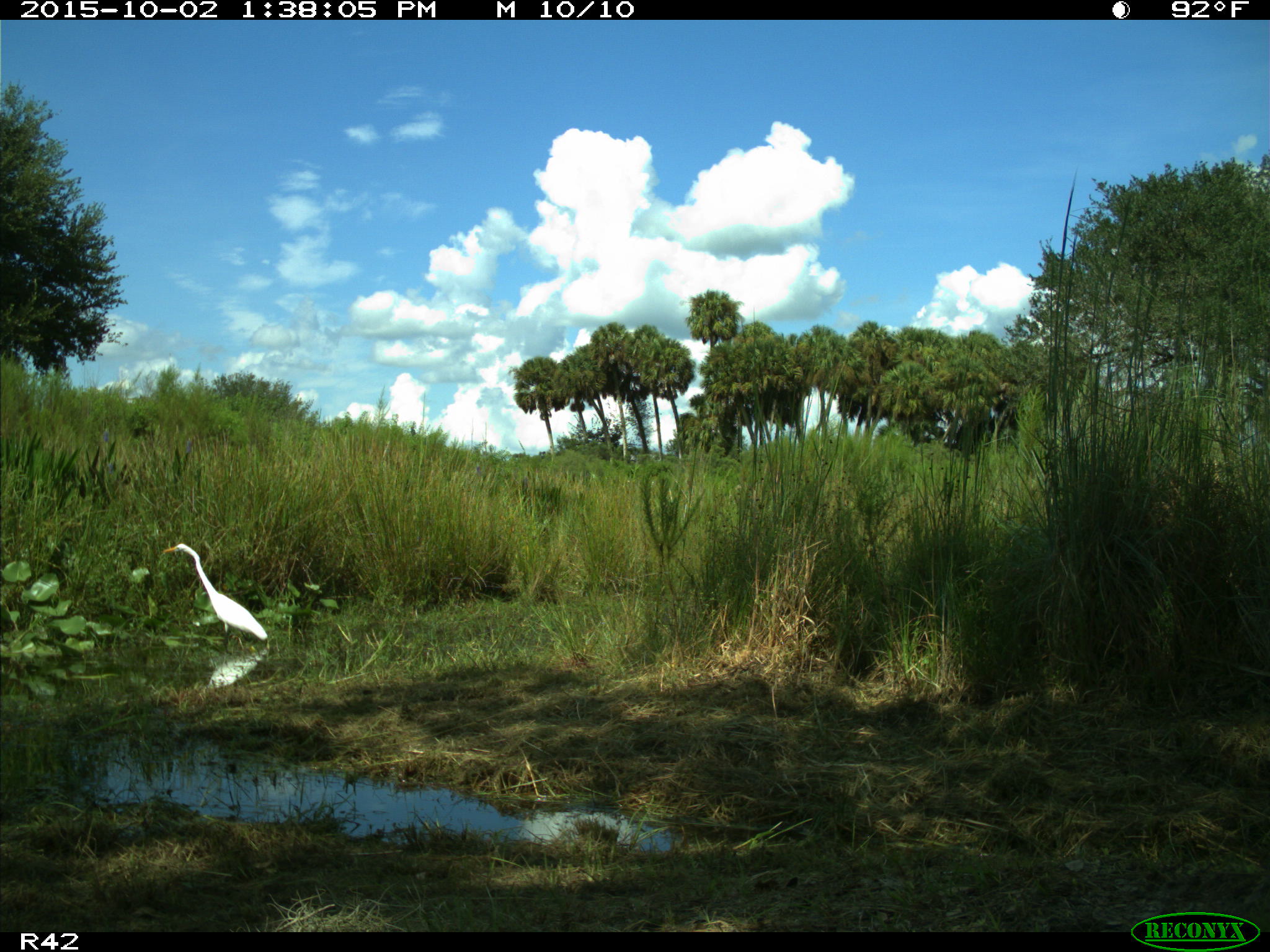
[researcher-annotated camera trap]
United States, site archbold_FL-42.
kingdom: Animalia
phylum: Chordata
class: Aves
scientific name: Aves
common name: birds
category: unidentified bird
Unidentified bird (birds) (Aves).